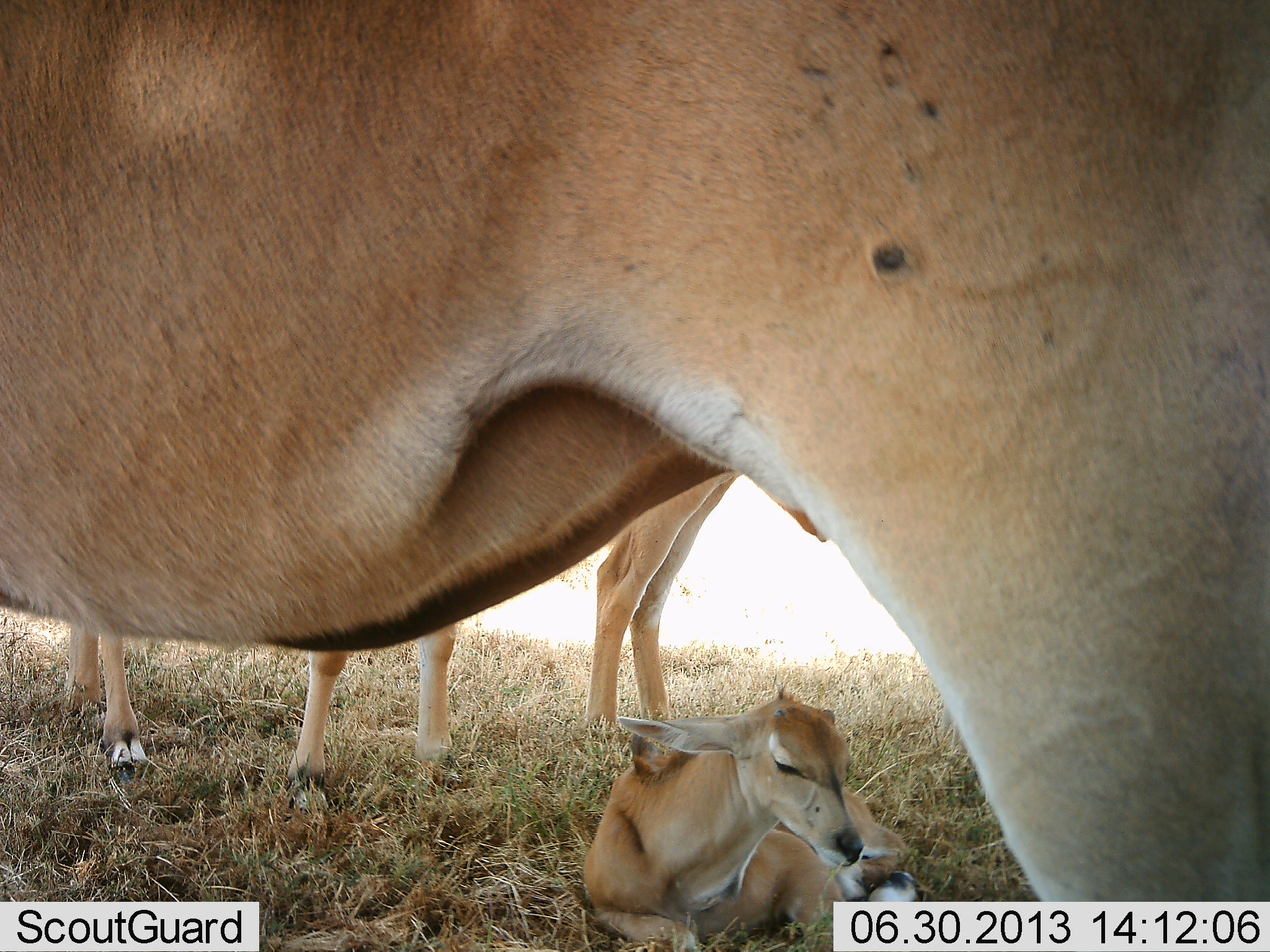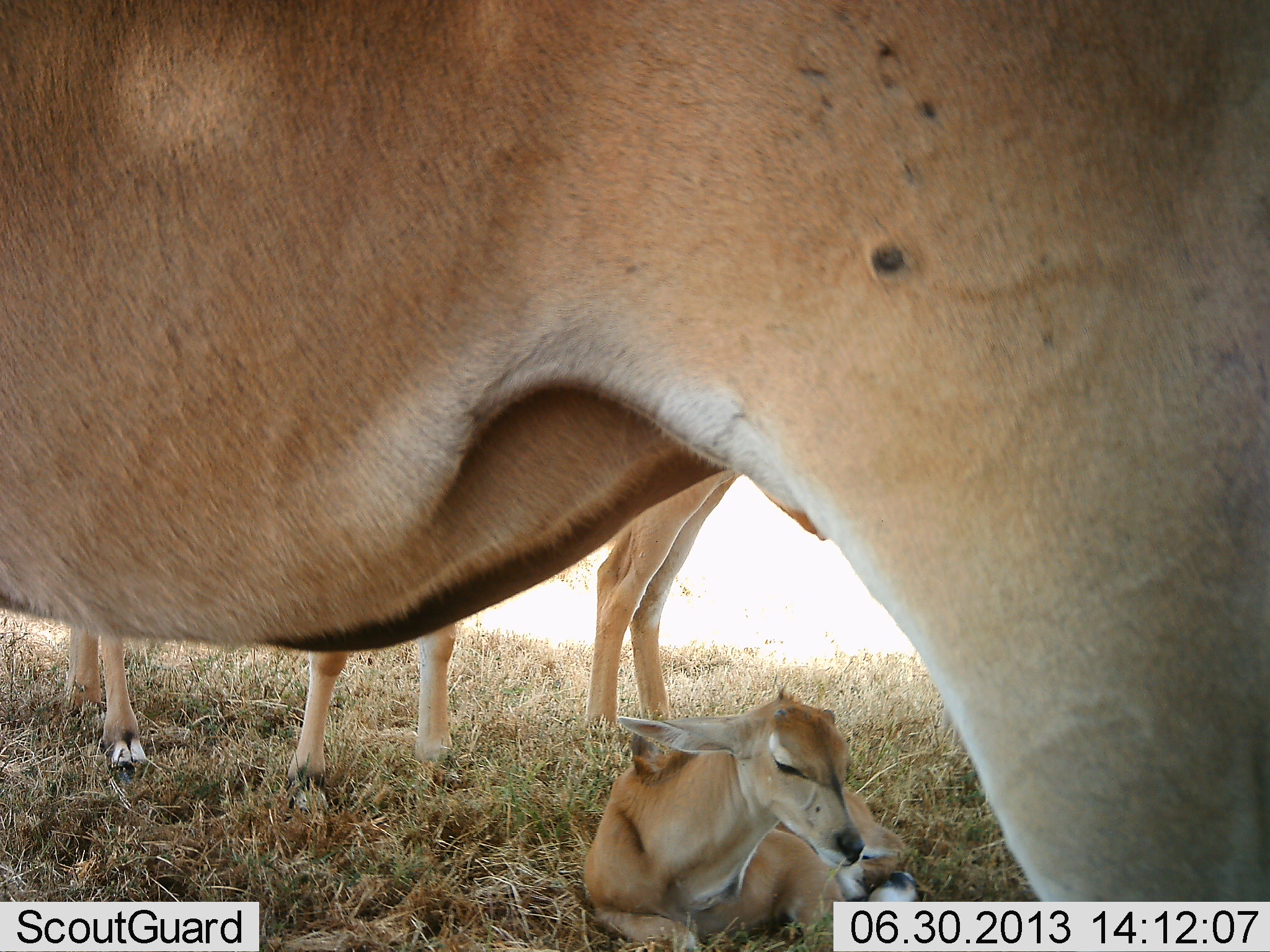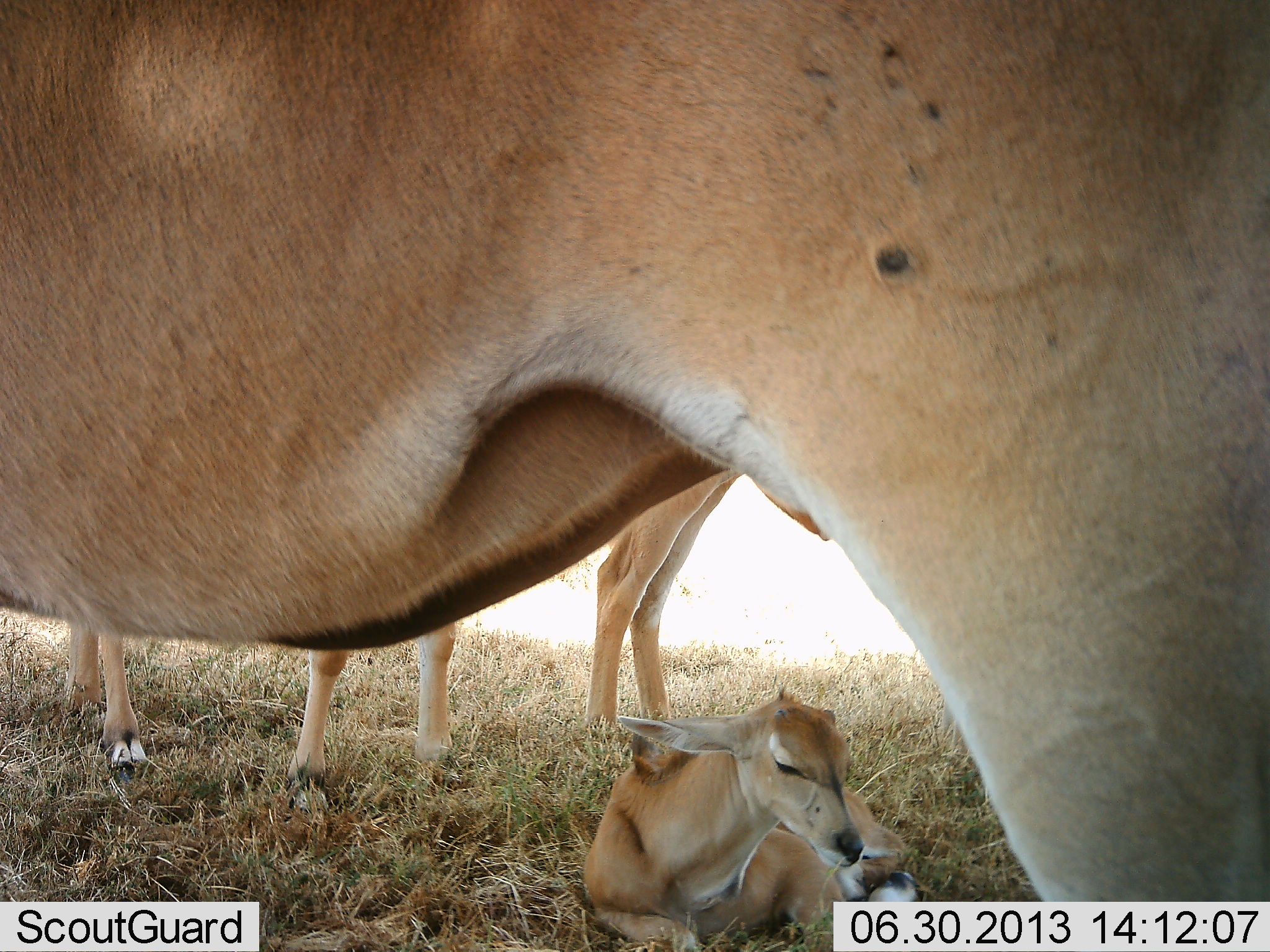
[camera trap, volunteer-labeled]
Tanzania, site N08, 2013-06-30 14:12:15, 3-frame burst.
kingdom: Animalia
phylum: Chordata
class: Mammalia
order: Artiodactyla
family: Bovidae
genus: Alcelaphus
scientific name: Alcelaphus buselaphus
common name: hartebeest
Hartebeest (Alcelaphus buselaphus), count 4. Behavior (volunteer vote fractions): standing 80%, resting 100%, moving 0%, interacting 0%. Young present (vote fraction): 90%. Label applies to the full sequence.